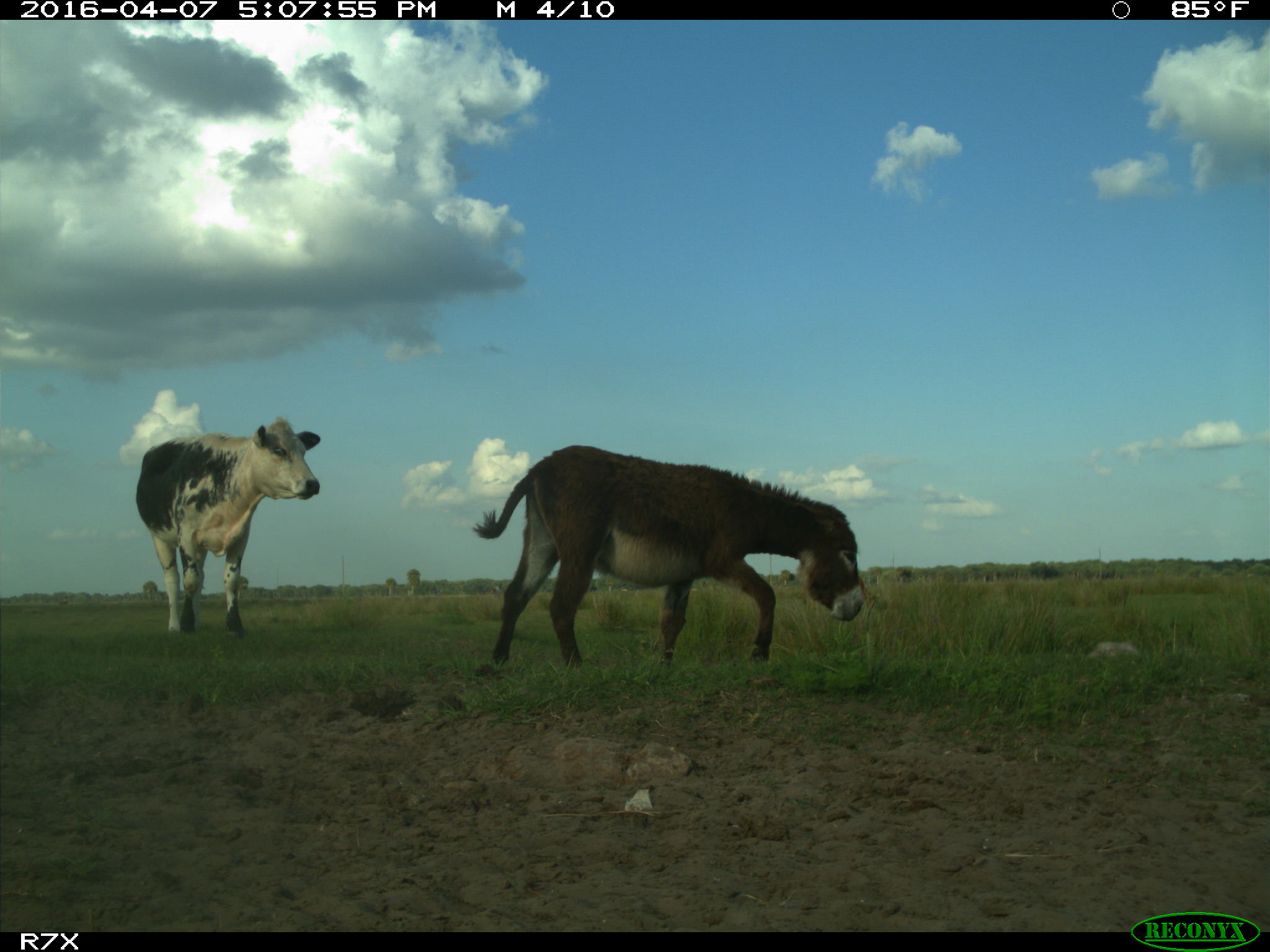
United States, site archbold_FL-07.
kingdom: Animalia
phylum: Chordata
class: Mammalia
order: Artiodactyla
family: Bovidae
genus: Bos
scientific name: Bos taurus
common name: domestic cow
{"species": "Bos taurus (domestic cow)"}